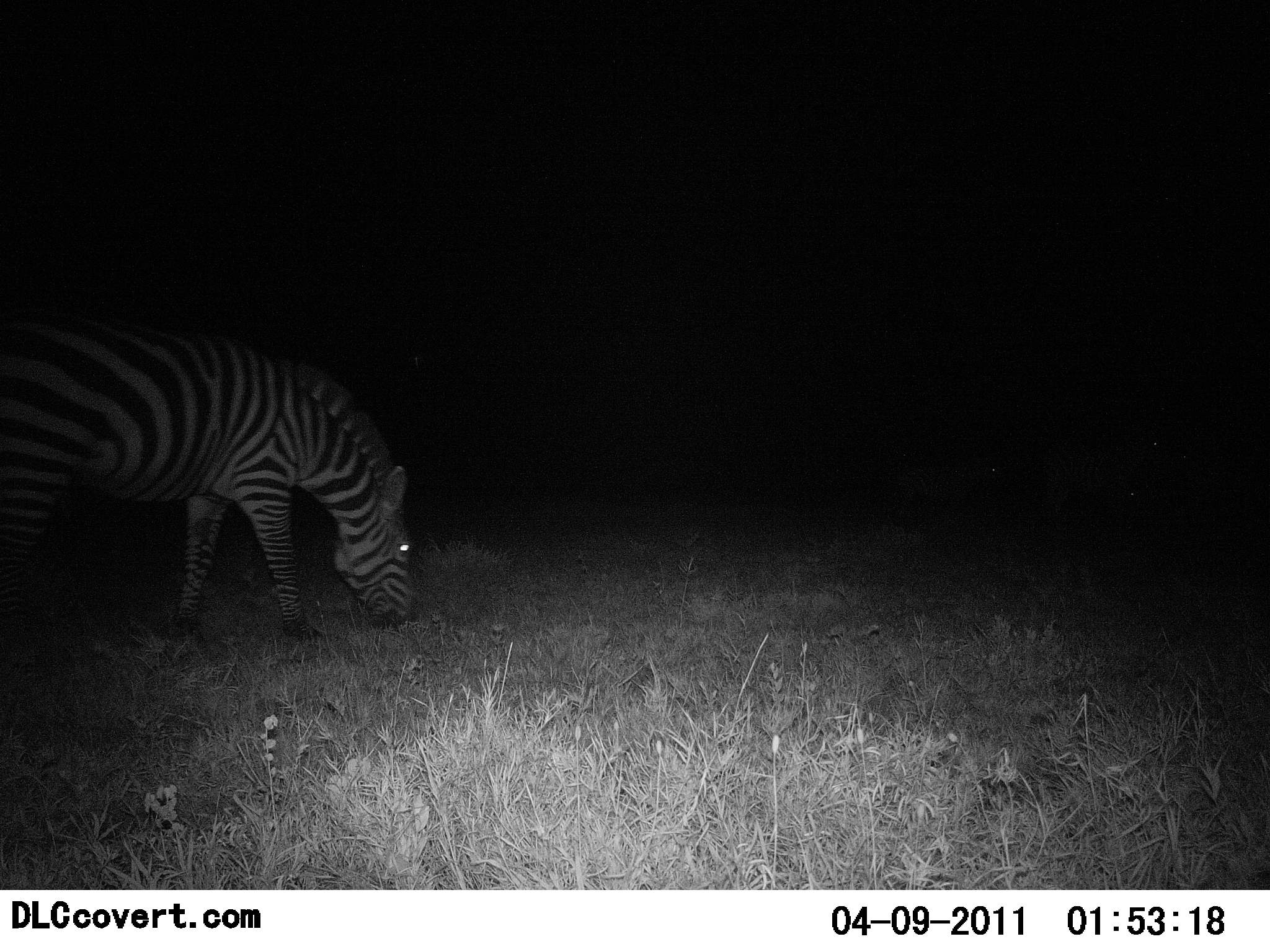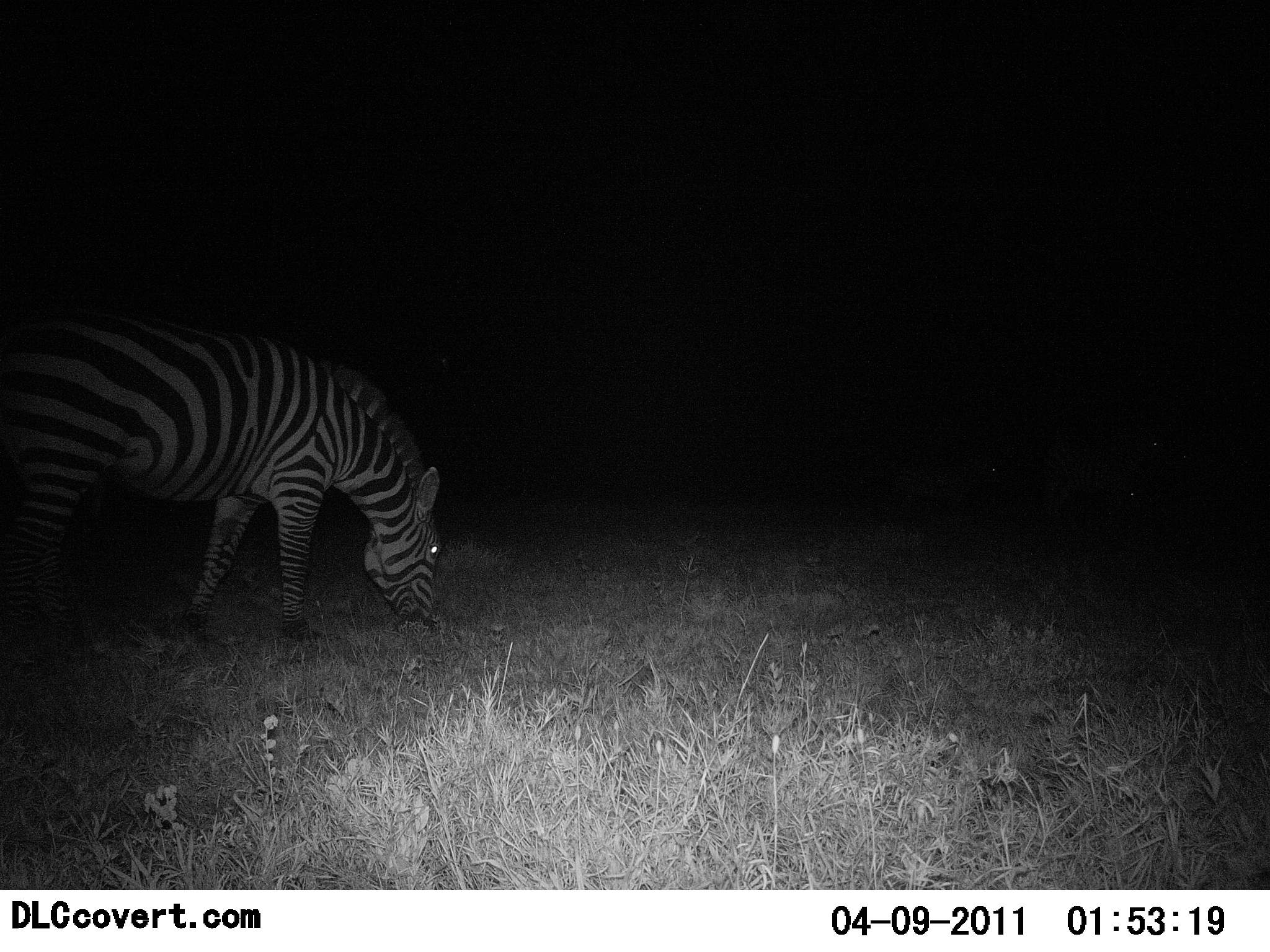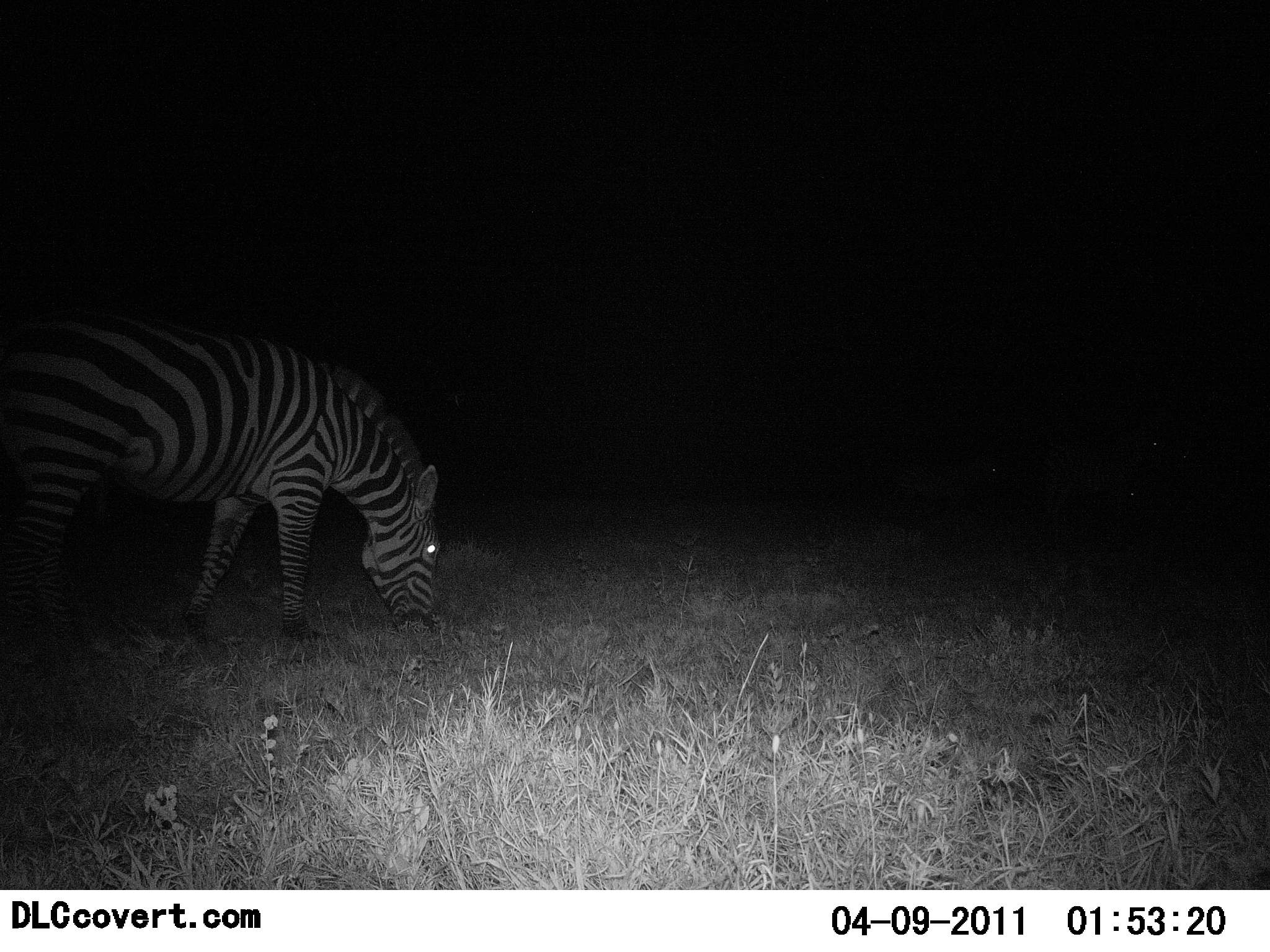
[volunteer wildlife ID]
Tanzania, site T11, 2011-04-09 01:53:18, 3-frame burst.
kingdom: Animalia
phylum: Chordata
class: Mammalia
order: Perissodactyla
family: Equidae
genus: Equus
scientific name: Equus quagga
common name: plains zebra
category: zebra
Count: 1.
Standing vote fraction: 10%.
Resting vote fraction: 0%.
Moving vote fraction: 0%.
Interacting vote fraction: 0%.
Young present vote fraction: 0%.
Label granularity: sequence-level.